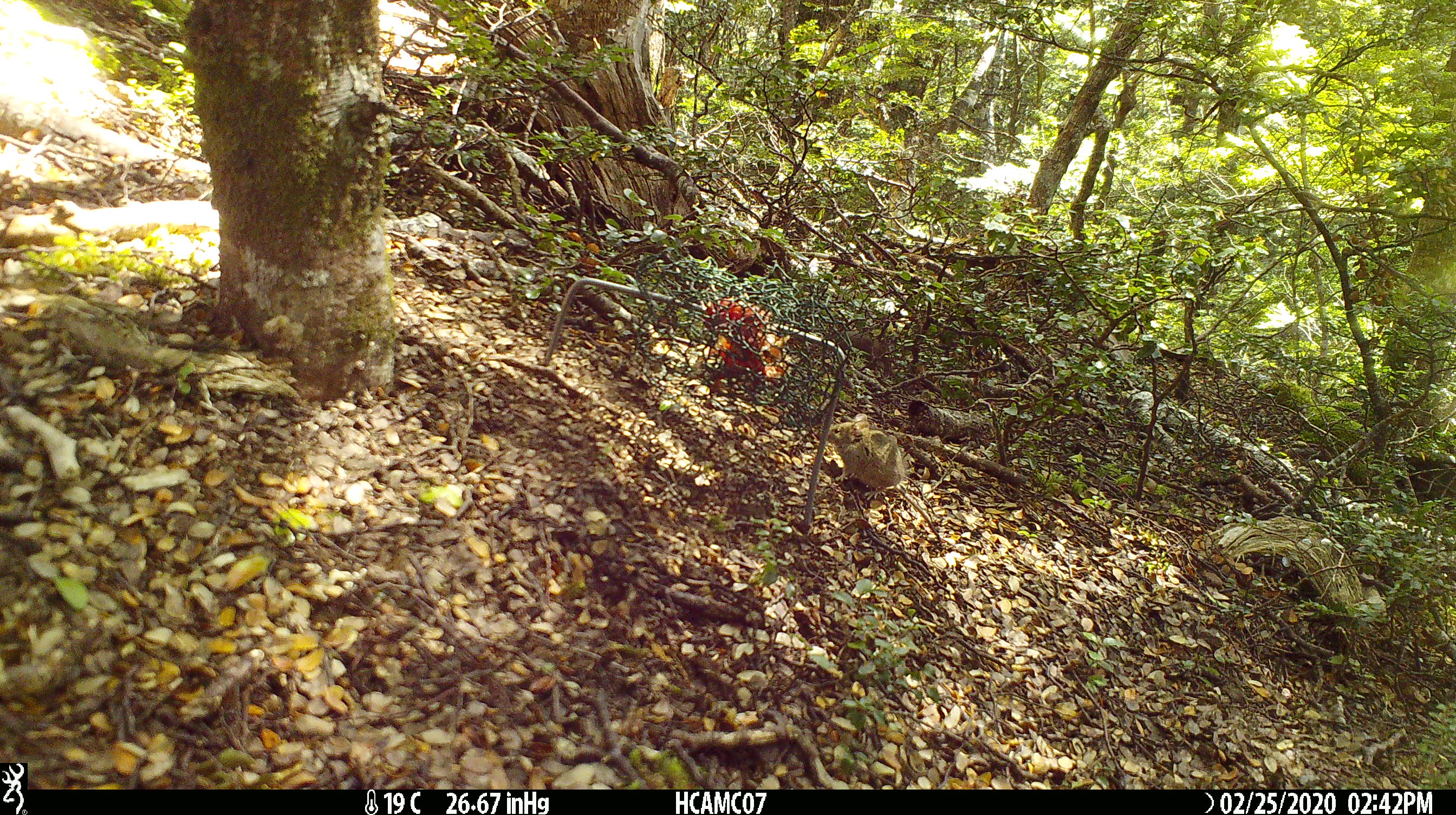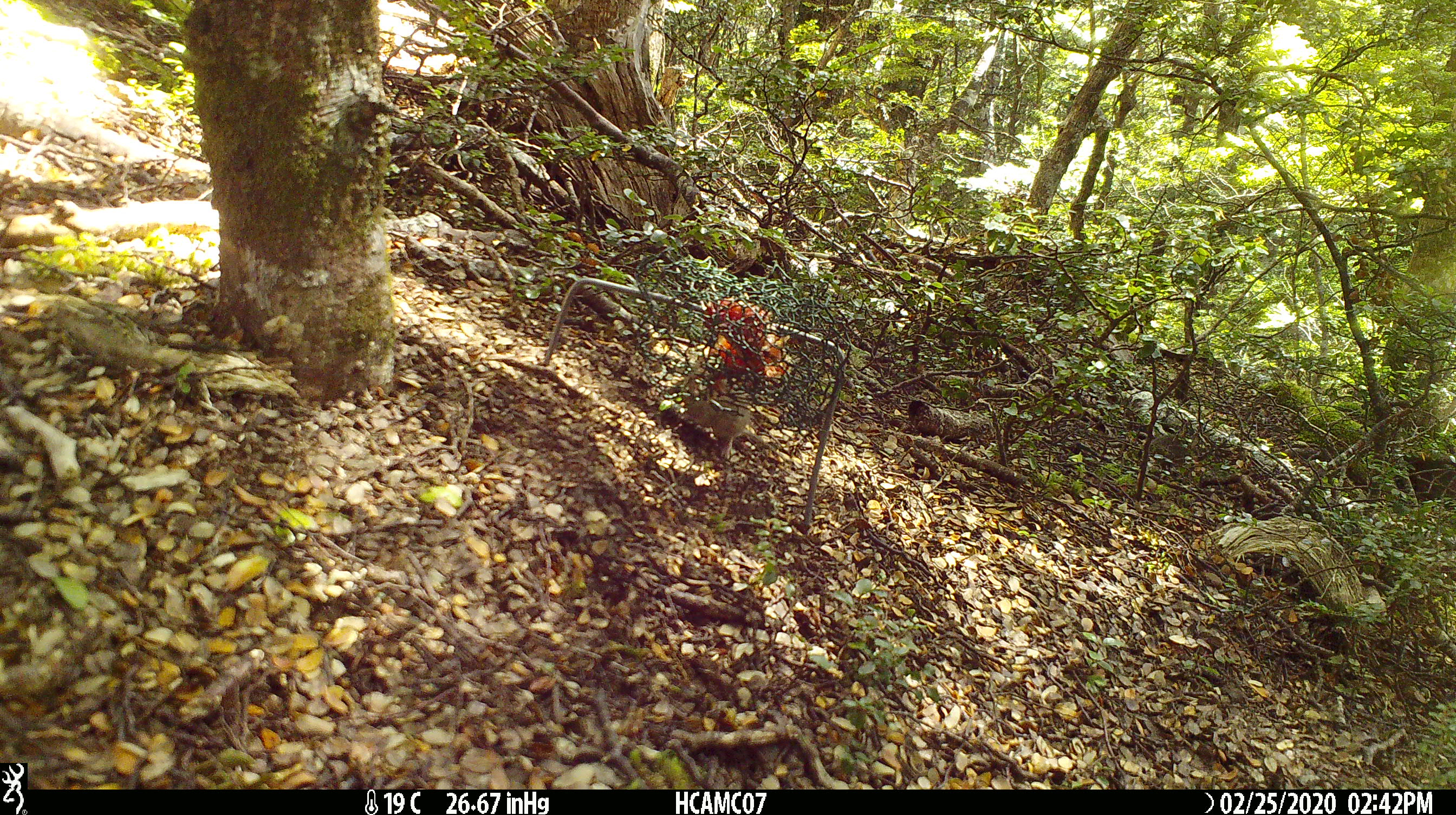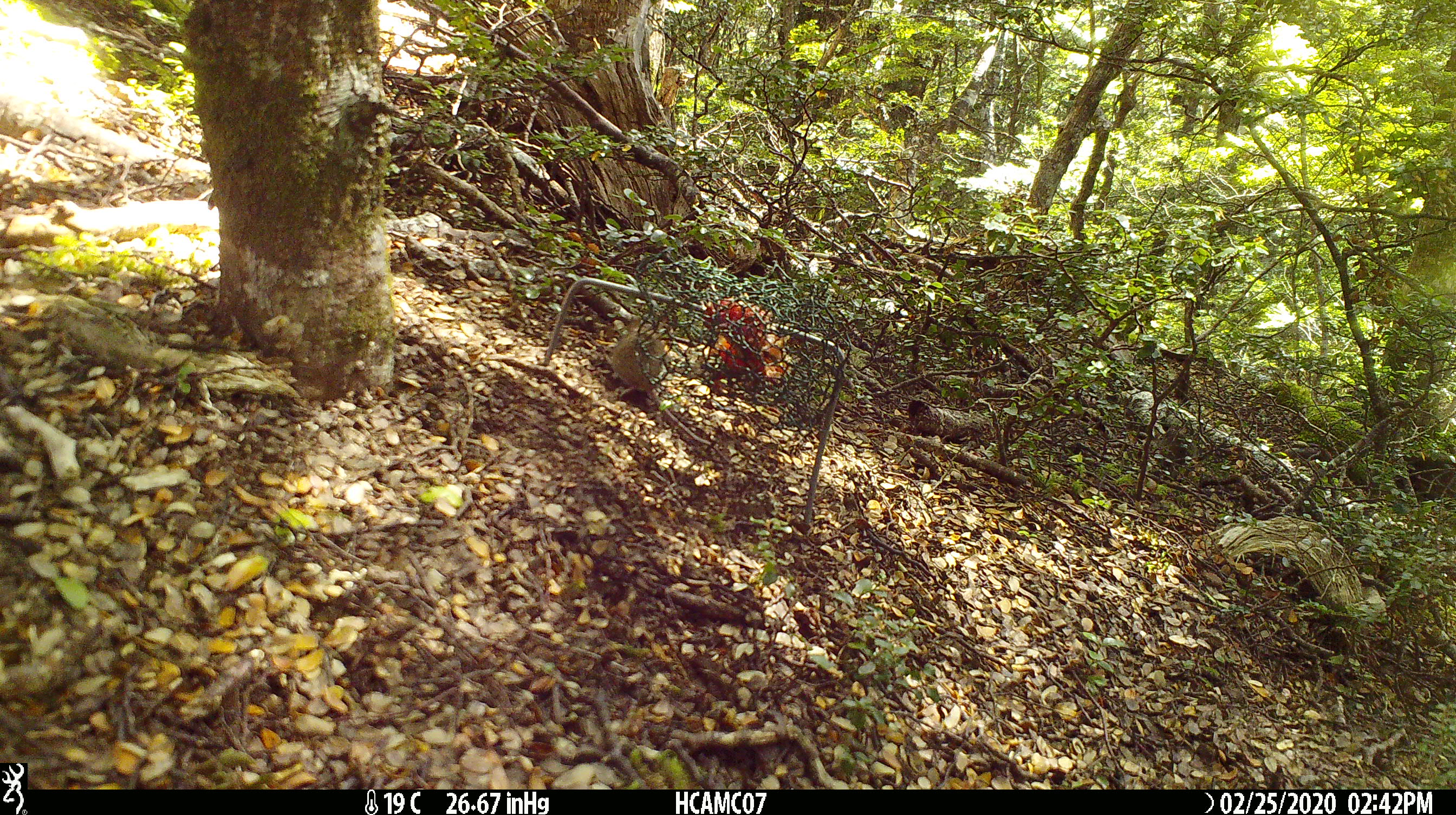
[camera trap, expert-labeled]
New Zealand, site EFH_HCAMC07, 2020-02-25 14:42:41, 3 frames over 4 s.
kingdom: Animalia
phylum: Chordata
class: Mammalia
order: Rodentia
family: Muridae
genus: Mus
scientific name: Mus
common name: mouse